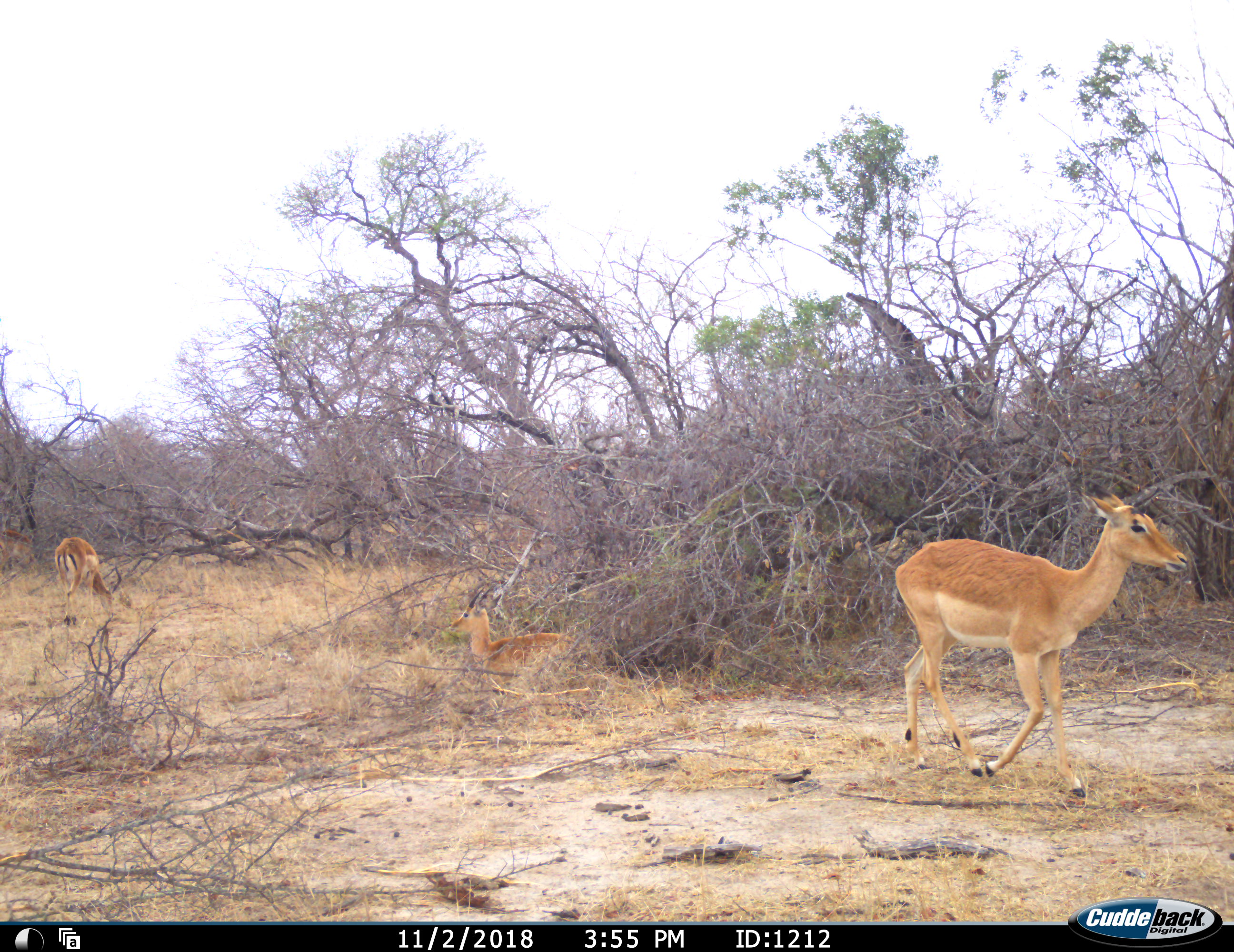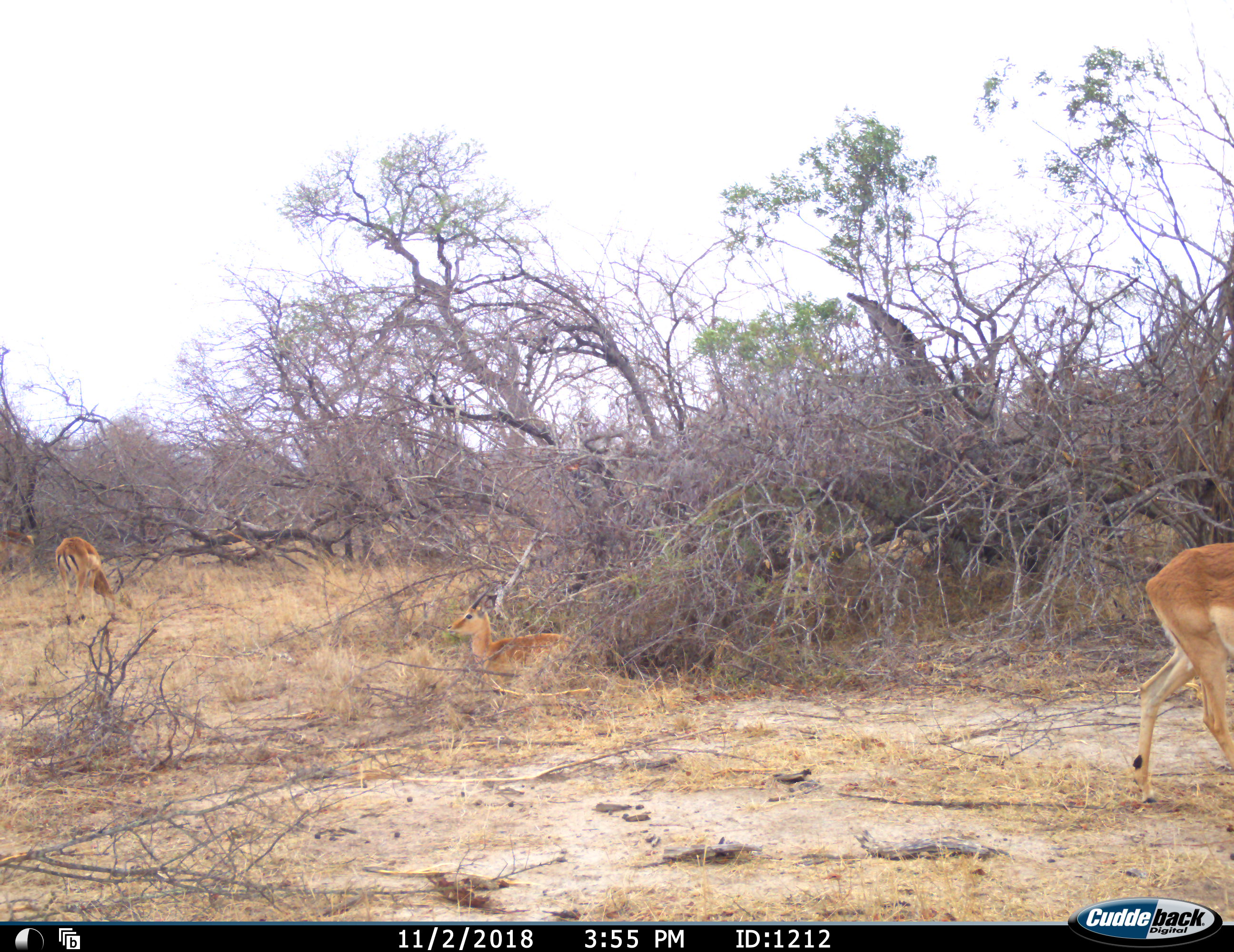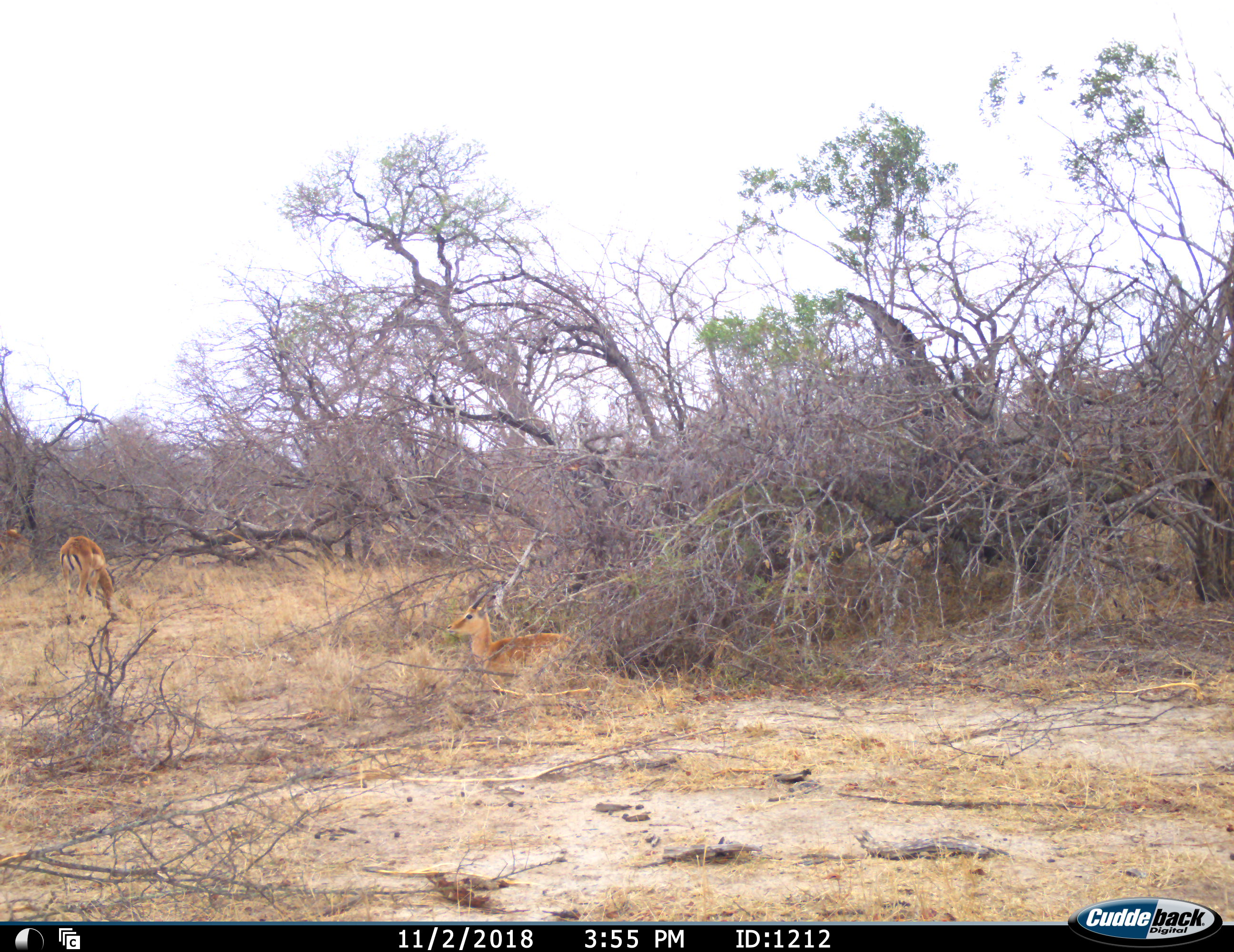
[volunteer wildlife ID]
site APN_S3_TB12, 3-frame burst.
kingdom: Animalia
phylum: Chordata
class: Mammalia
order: Artiodactyla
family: Bovidae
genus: Aepyceros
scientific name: Aepyceros melampus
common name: impala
Impala (Aepyceros melampus), count 3. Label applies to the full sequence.